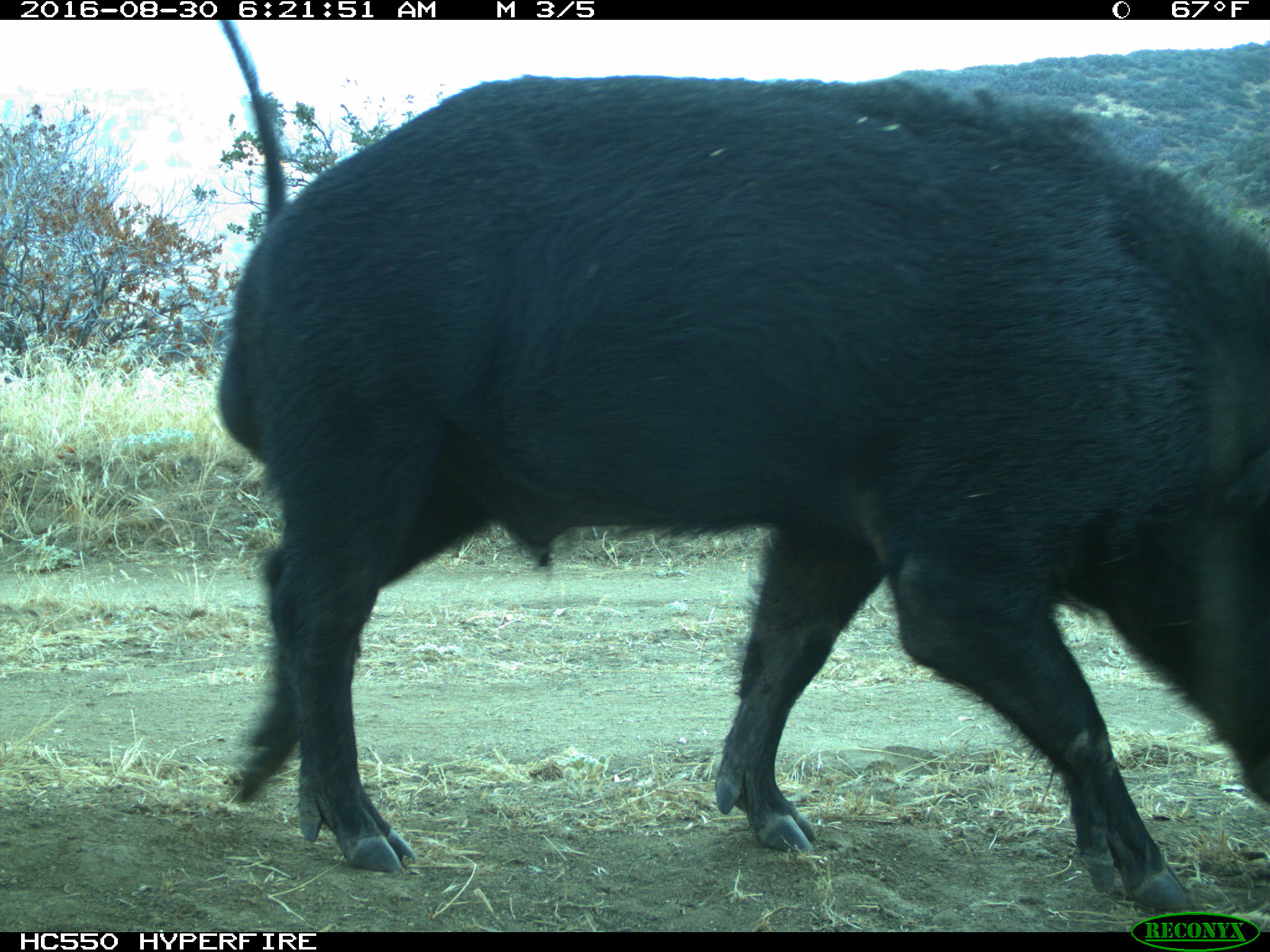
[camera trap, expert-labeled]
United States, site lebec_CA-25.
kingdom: Animalia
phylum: Chordata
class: Mammalia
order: Artiodactyla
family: Suidae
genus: Sus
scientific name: Sus scrofa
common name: wild boar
Sus scrofa (wild boar).